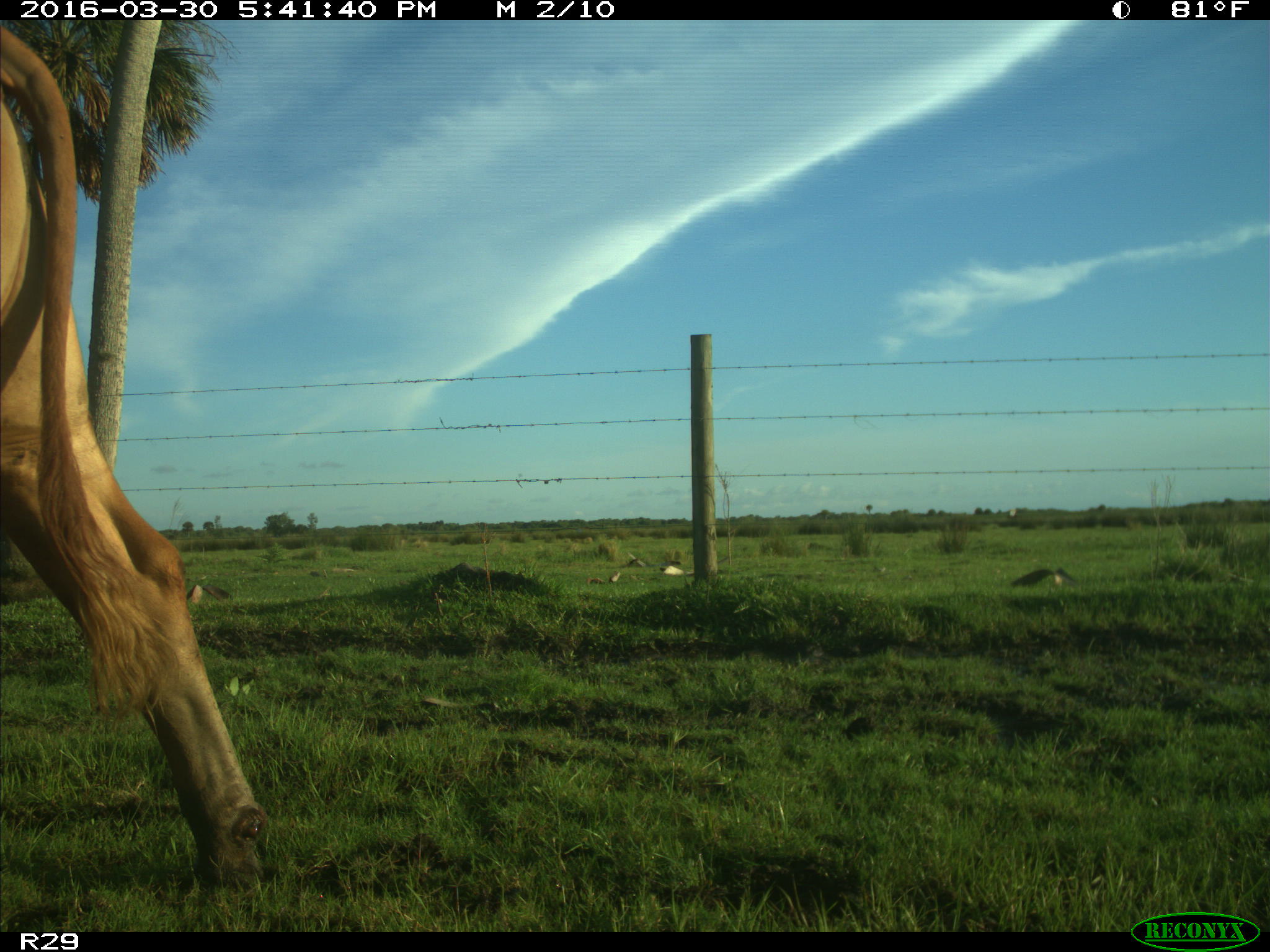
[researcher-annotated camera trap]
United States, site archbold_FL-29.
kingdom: Animalia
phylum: Chordata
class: Mammalia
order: Artiodactyla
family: Bovidae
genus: Bos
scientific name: Bos taurus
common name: domestic cow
Bos taurus (domestic cow).